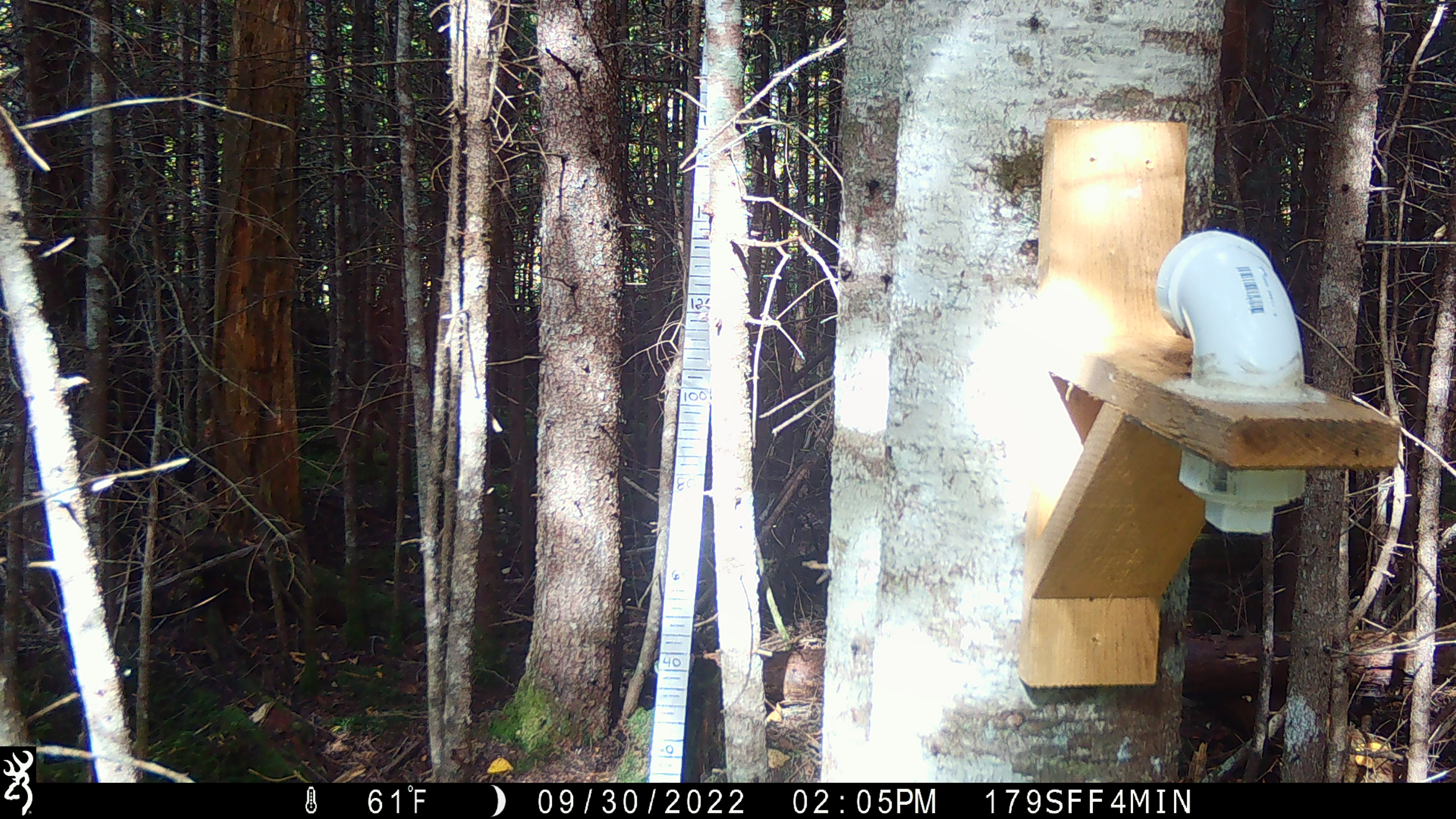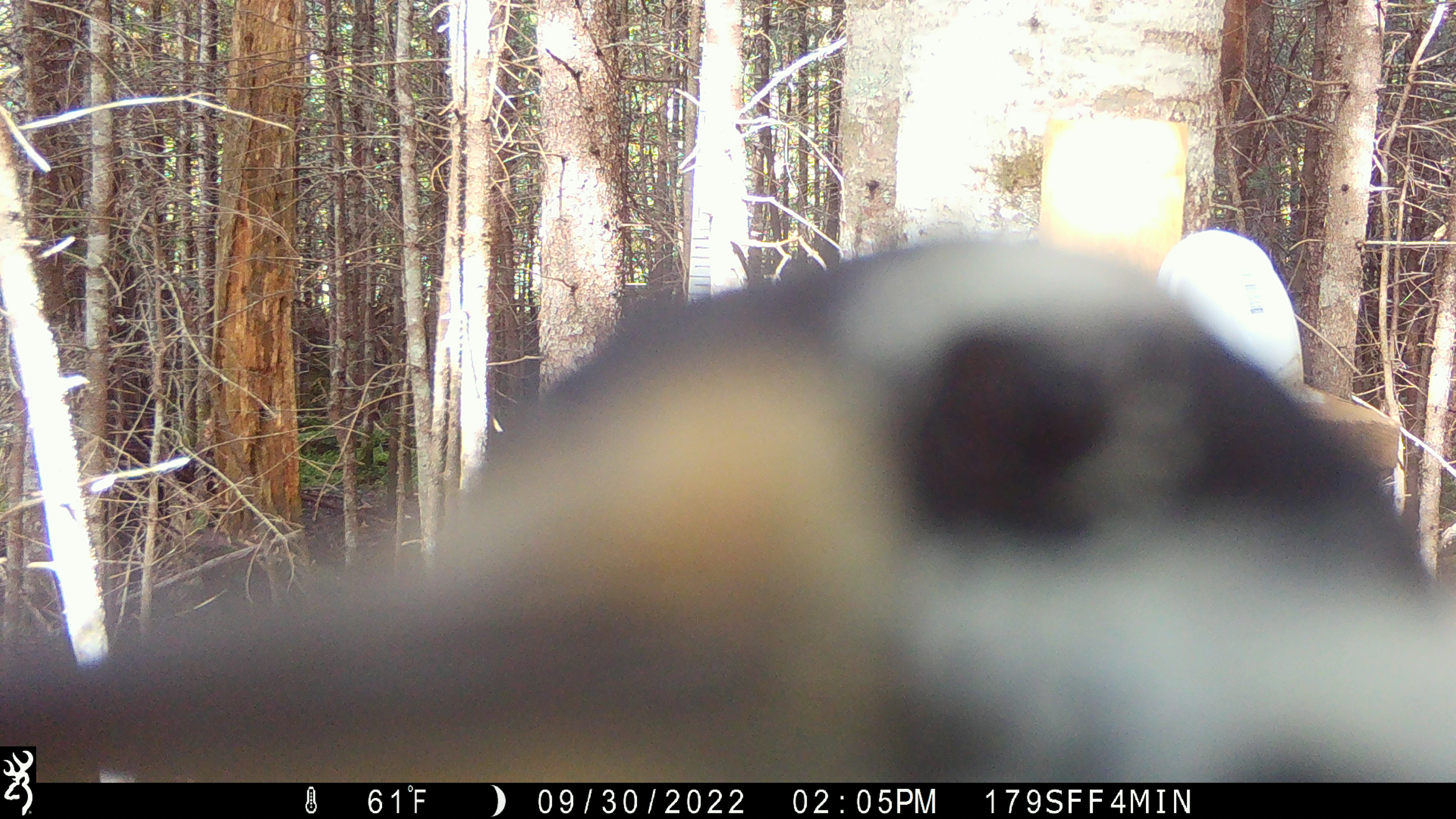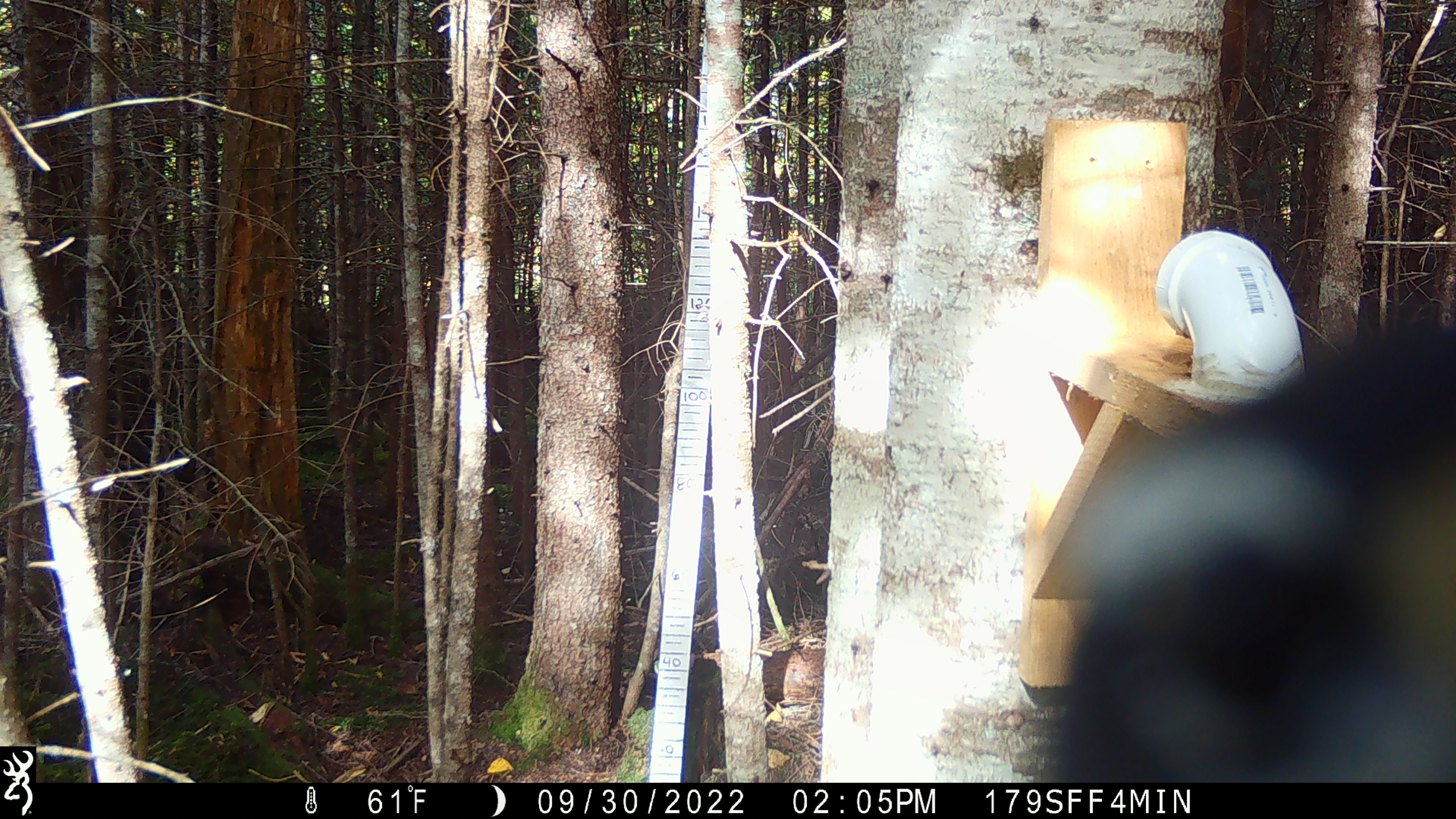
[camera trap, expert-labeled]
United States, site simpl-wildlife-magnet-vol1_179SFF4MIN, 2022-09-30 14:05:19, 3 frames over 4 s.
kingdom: Animalia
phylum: Chordata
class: Aves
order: Piciformes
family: Picidae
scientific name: Picidae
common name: woodpecker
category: woodpecker sp.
Woodpecker sp. (woodpecker) (Picidae).